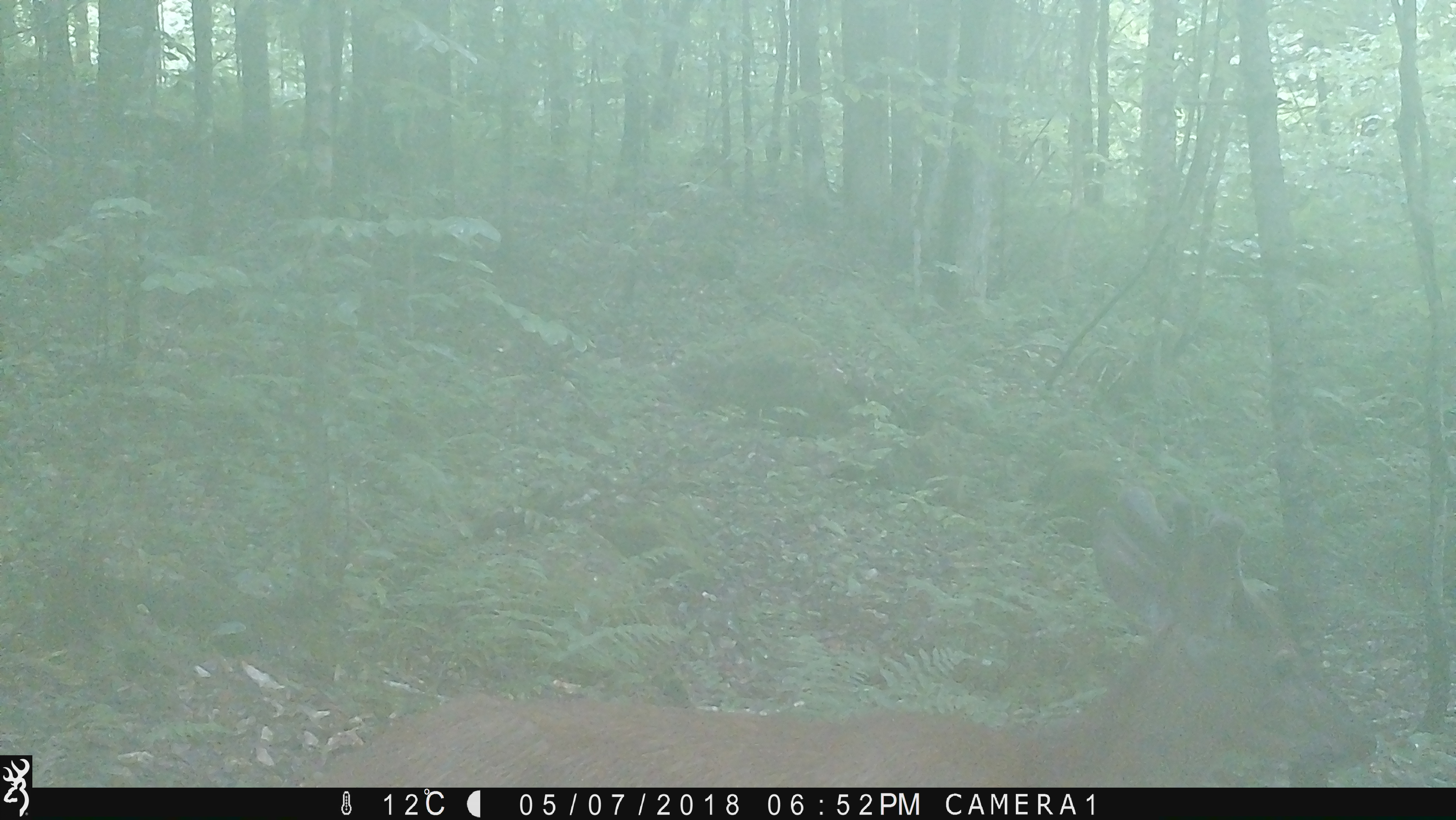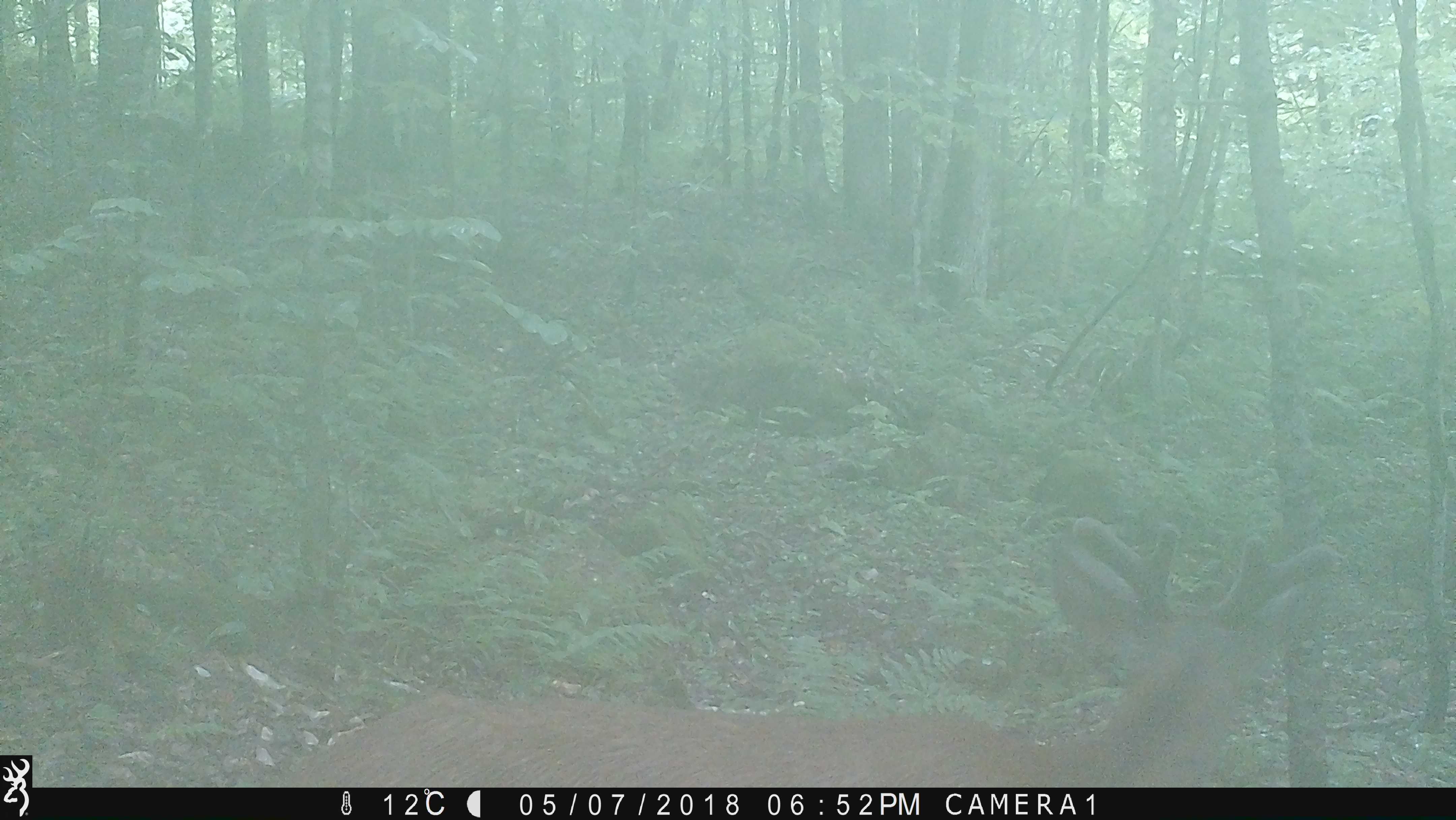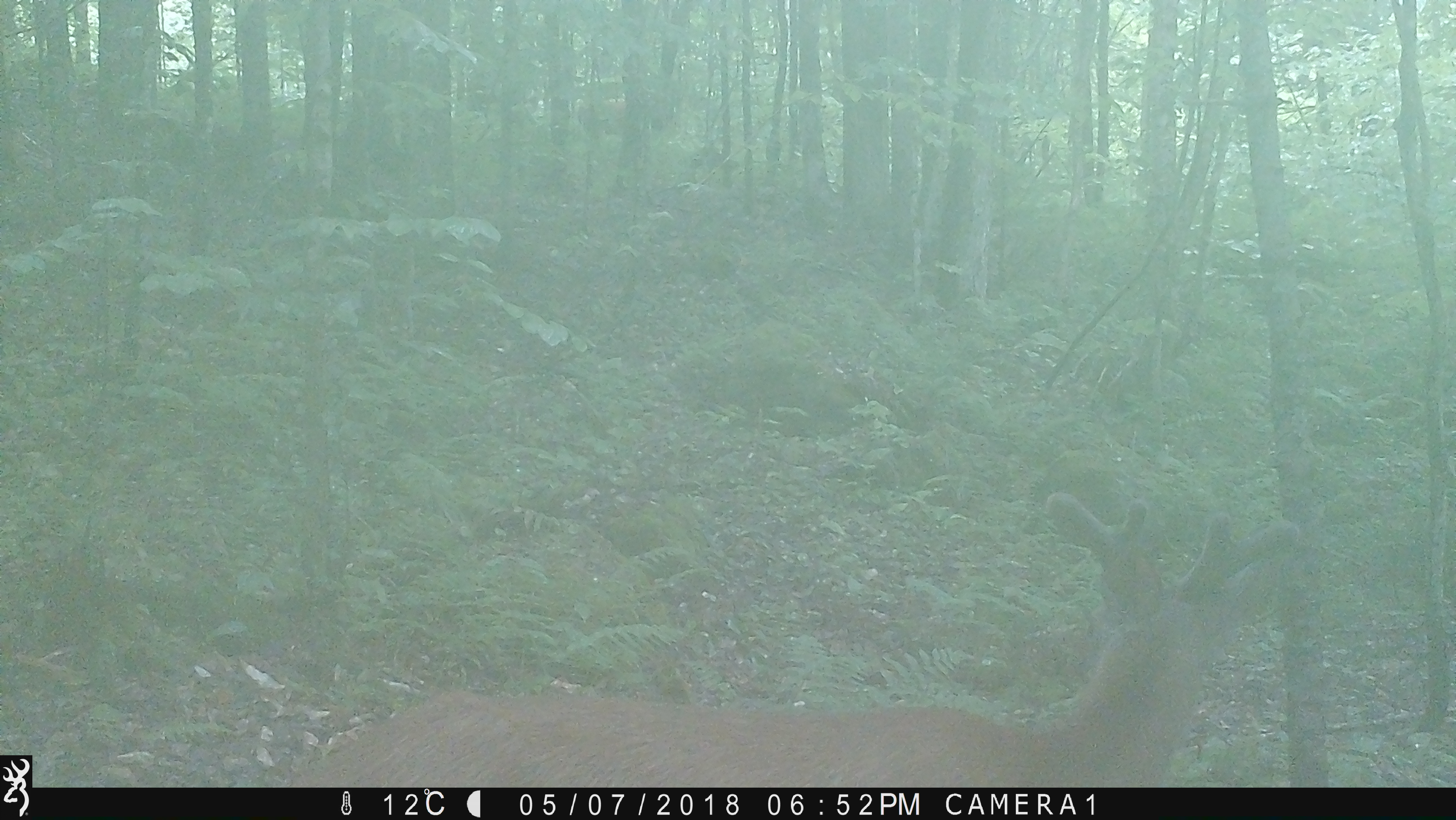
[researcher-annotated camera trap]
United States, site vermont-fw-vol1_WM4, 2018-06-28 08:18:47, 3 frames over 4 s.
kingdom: Animalia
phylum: Chordata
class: Mammalia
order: Artiodactyla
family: Cervidae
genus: Odocoileus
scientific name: Odocoileus virginianus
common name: white-tailed deer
White-tailed deer (Odocoileus virginianus).